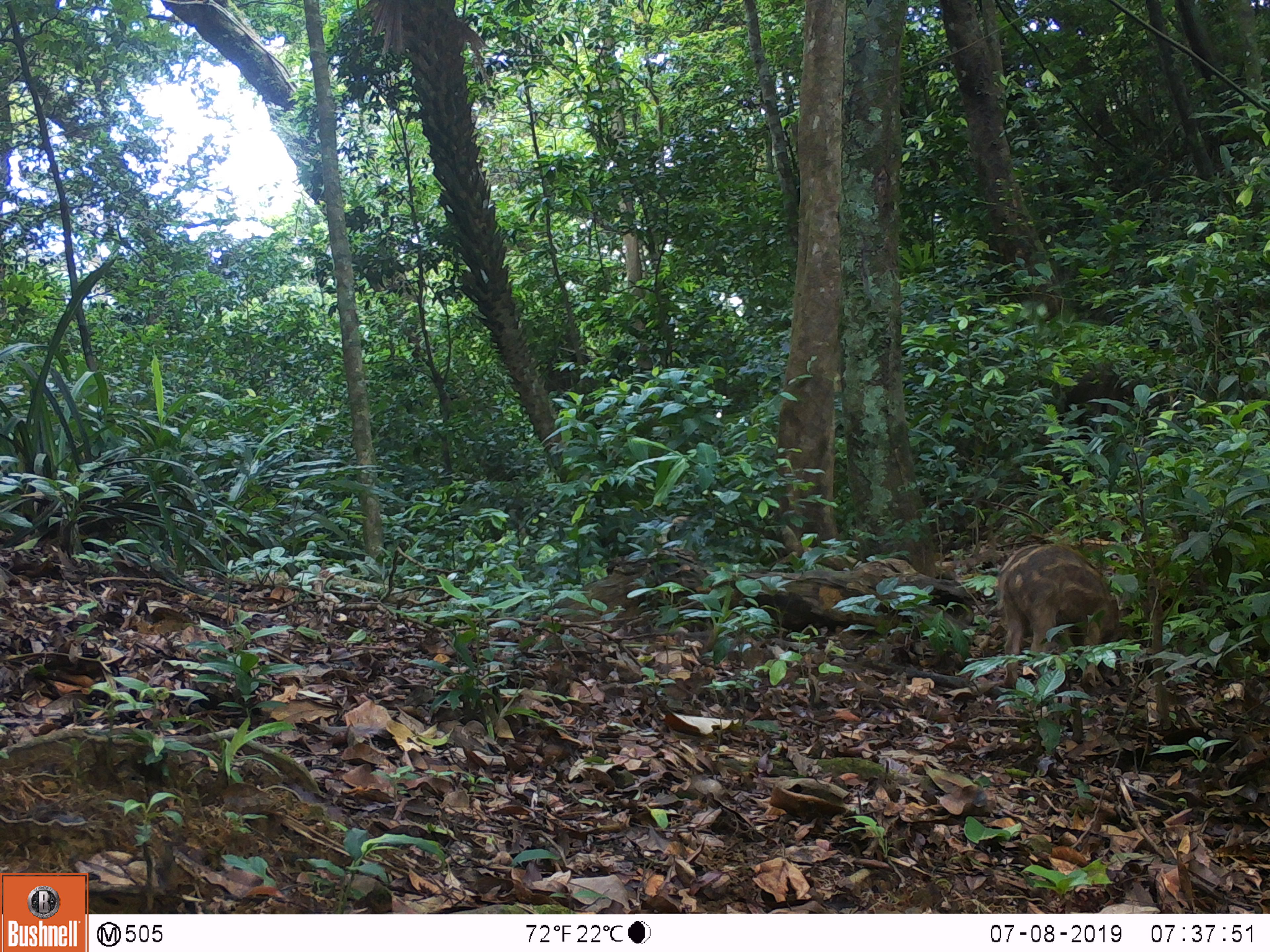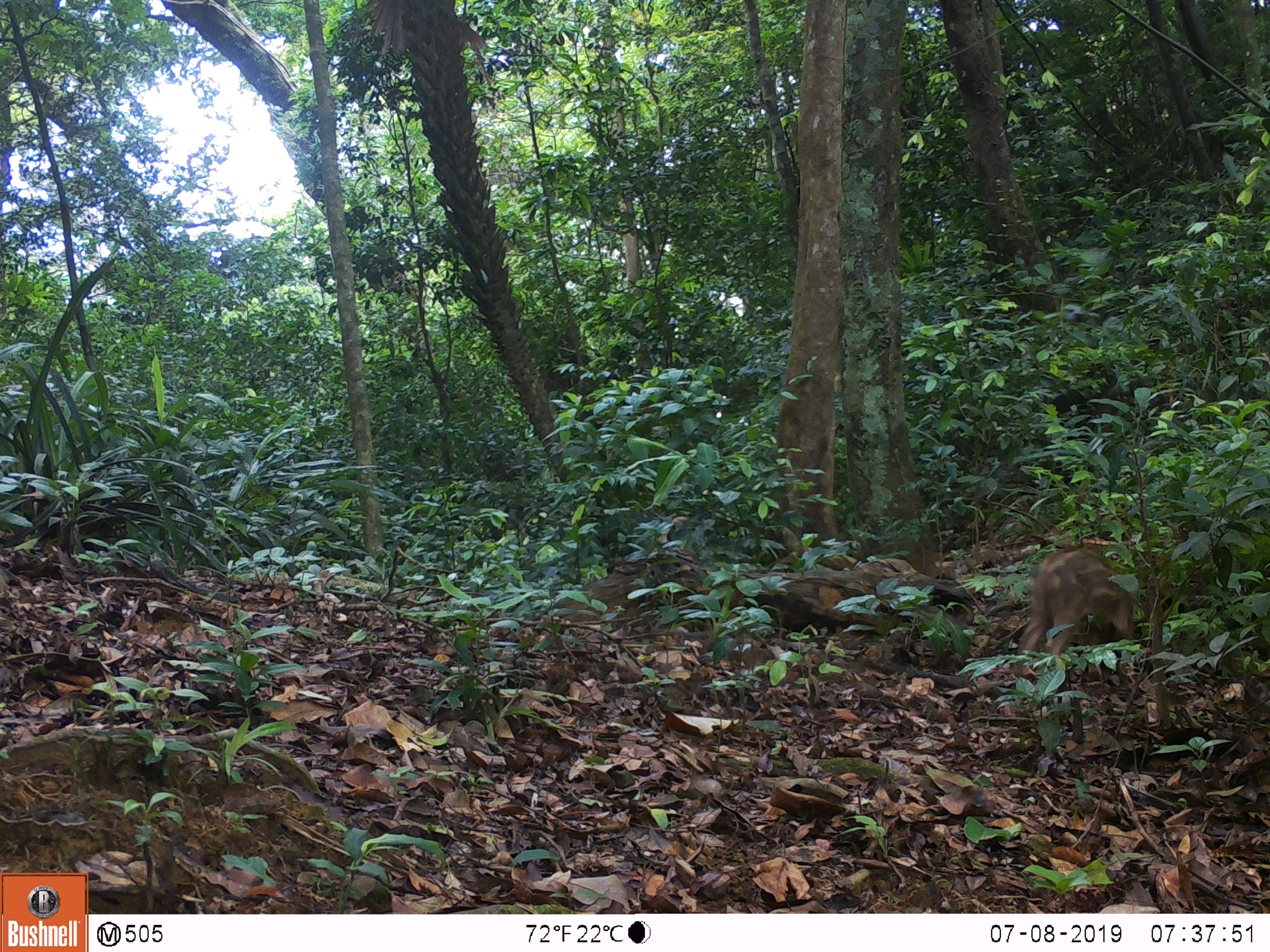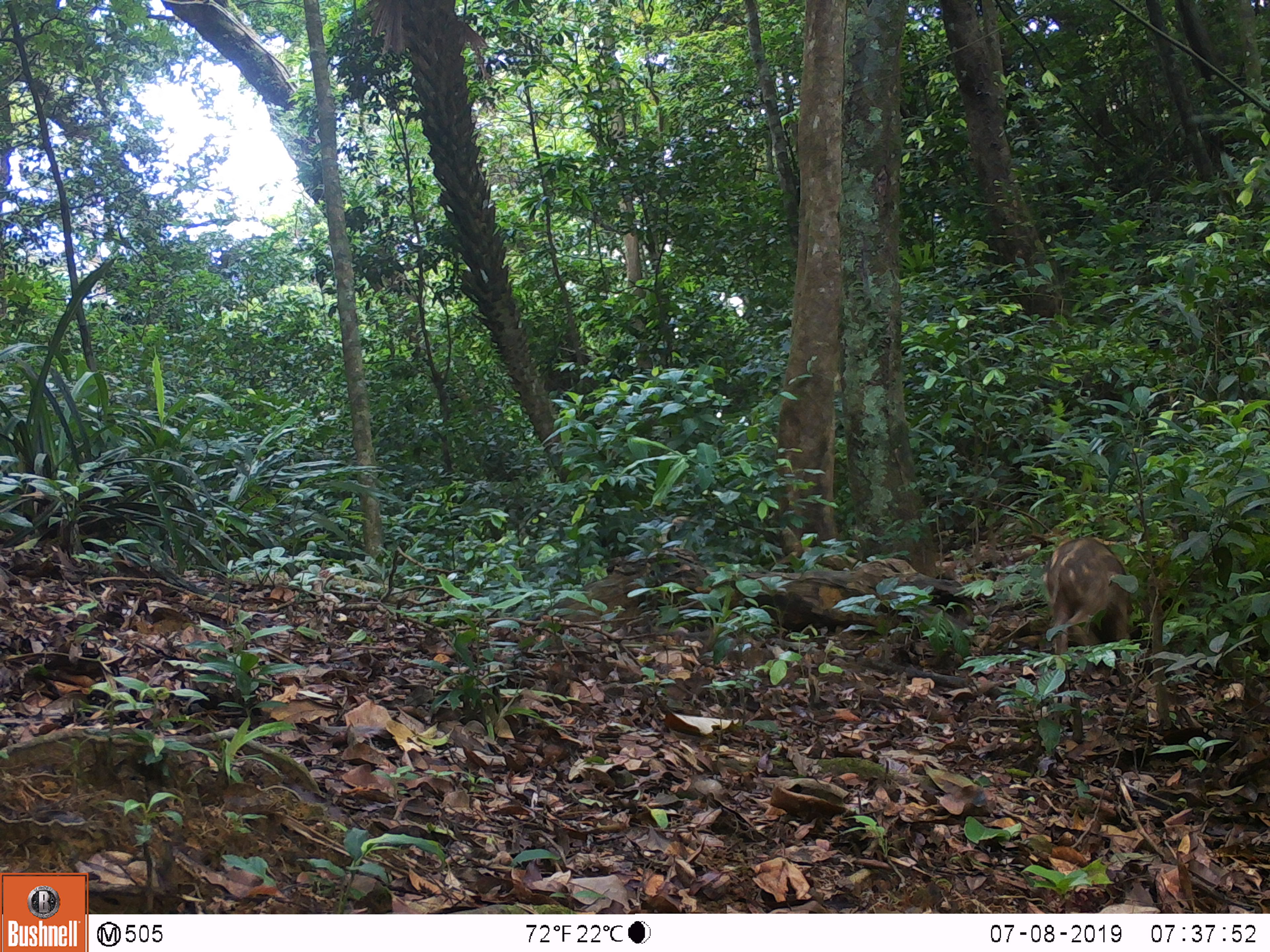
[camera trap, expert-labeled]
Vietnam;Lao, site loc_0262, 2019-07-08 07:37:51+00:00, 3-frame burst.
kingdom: Animalia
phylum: Chordata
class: Mammalia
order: Artiodactyla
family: Suidae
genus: Sus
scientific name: Sus scrofa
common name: eurasian wild pig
Eurasian wild pig (Sus scrofa). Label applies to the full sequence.